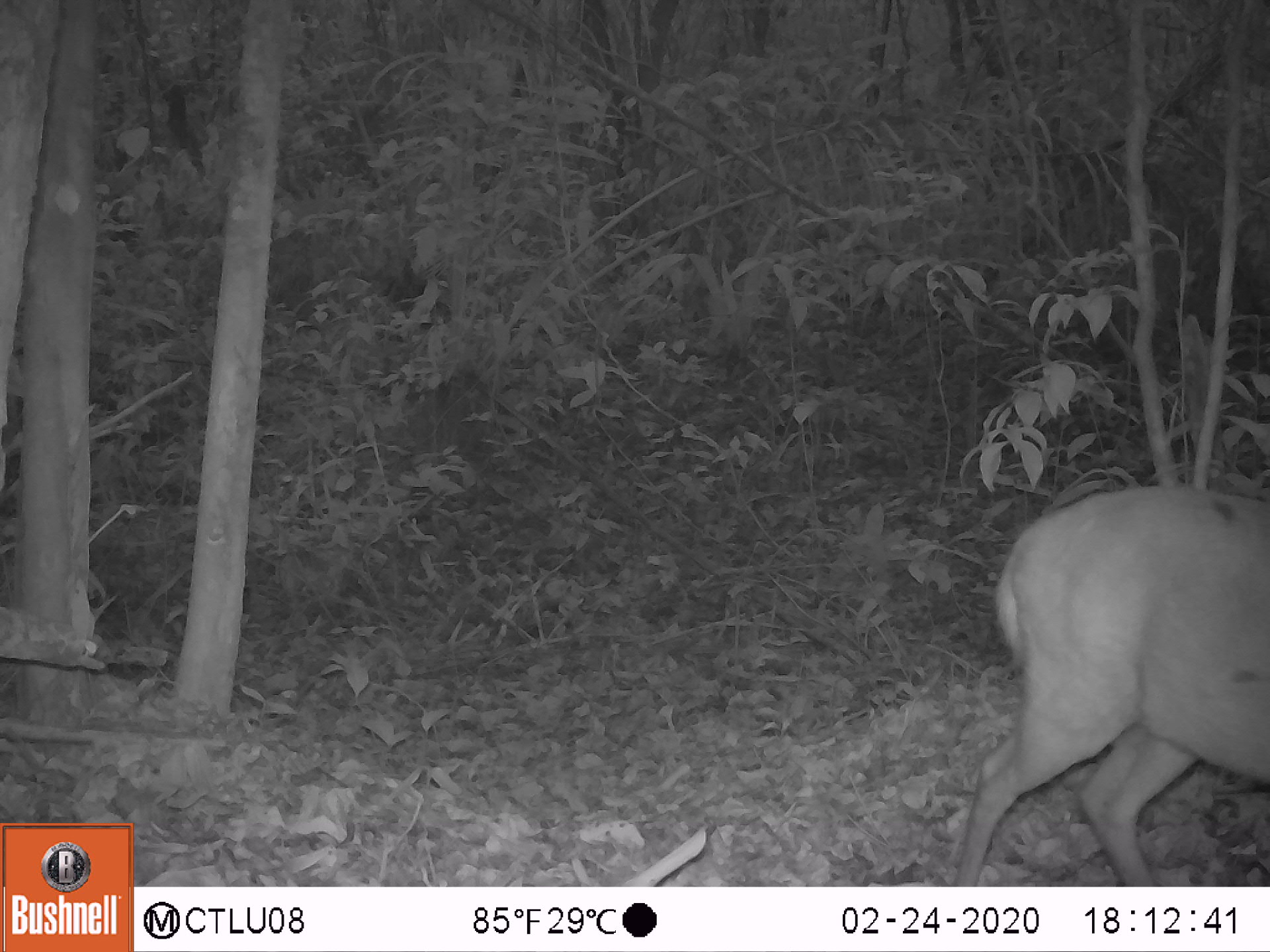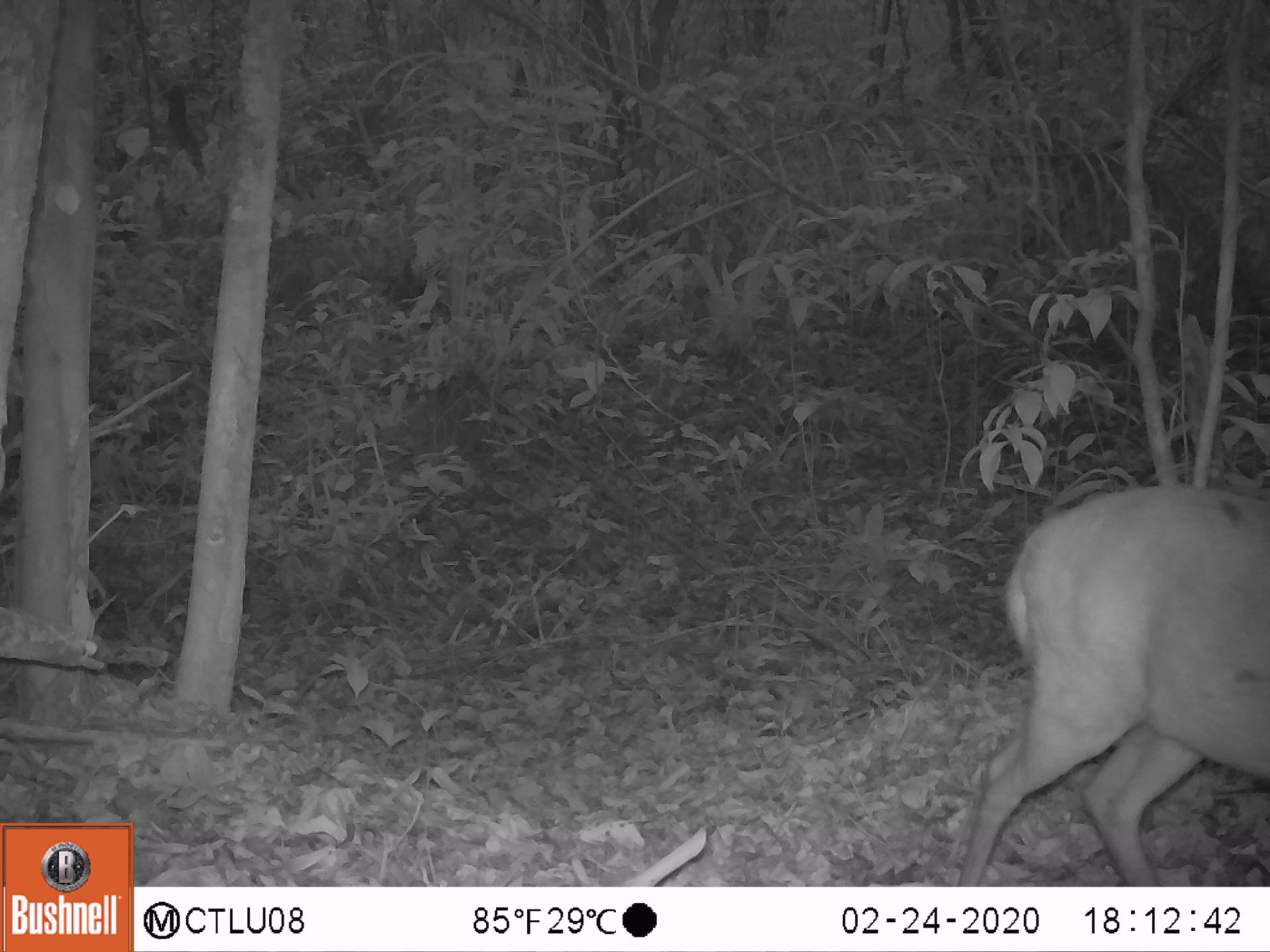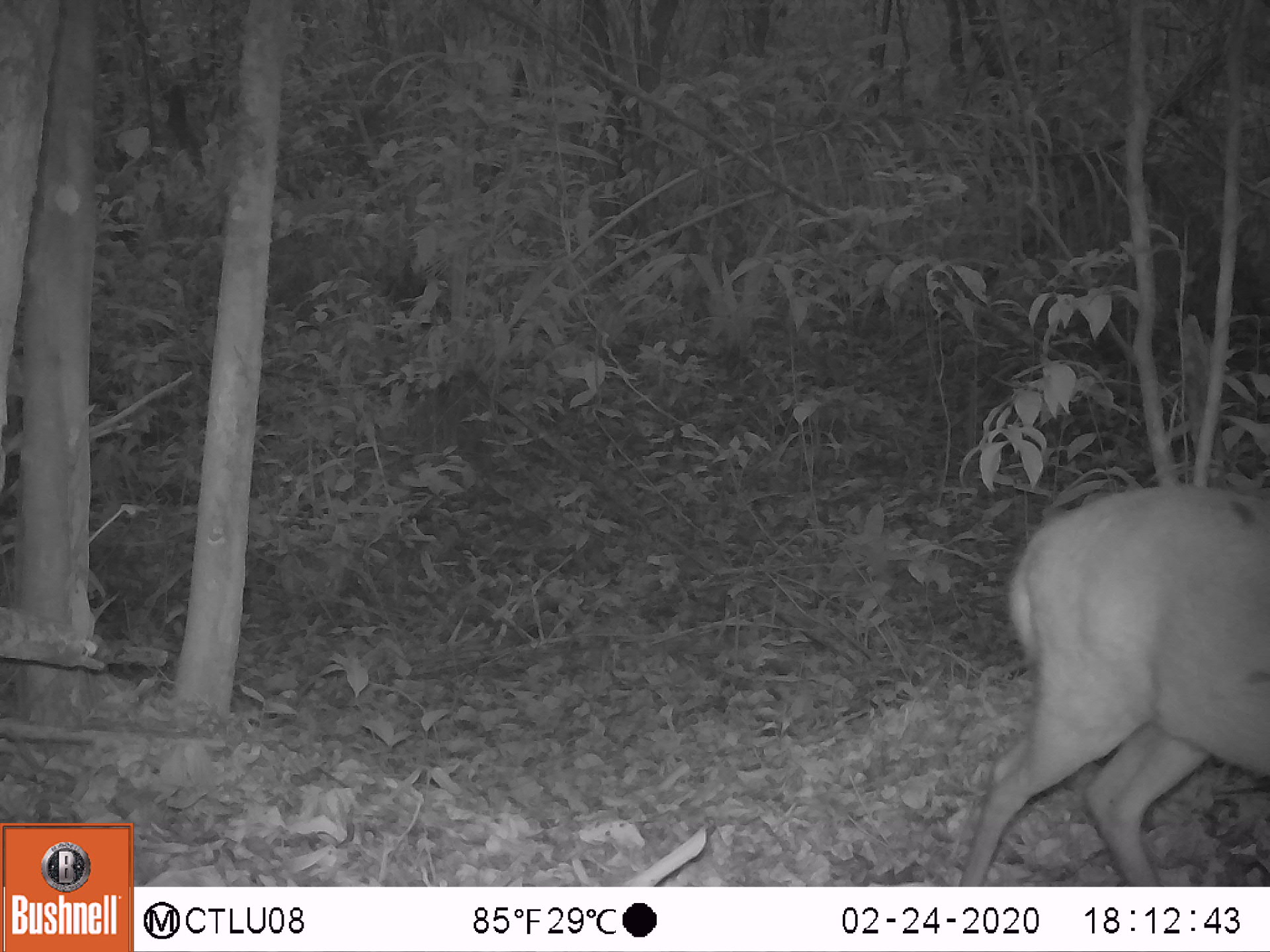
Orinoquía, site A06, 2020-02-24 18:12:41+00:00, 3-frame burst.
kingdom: Animalia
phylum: Chordata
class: Mammalia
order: Artiodactyla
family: Cervidae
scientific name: Cervidae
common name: deer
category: unknown cervid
Unknown cervid (deer) (Cervidae).